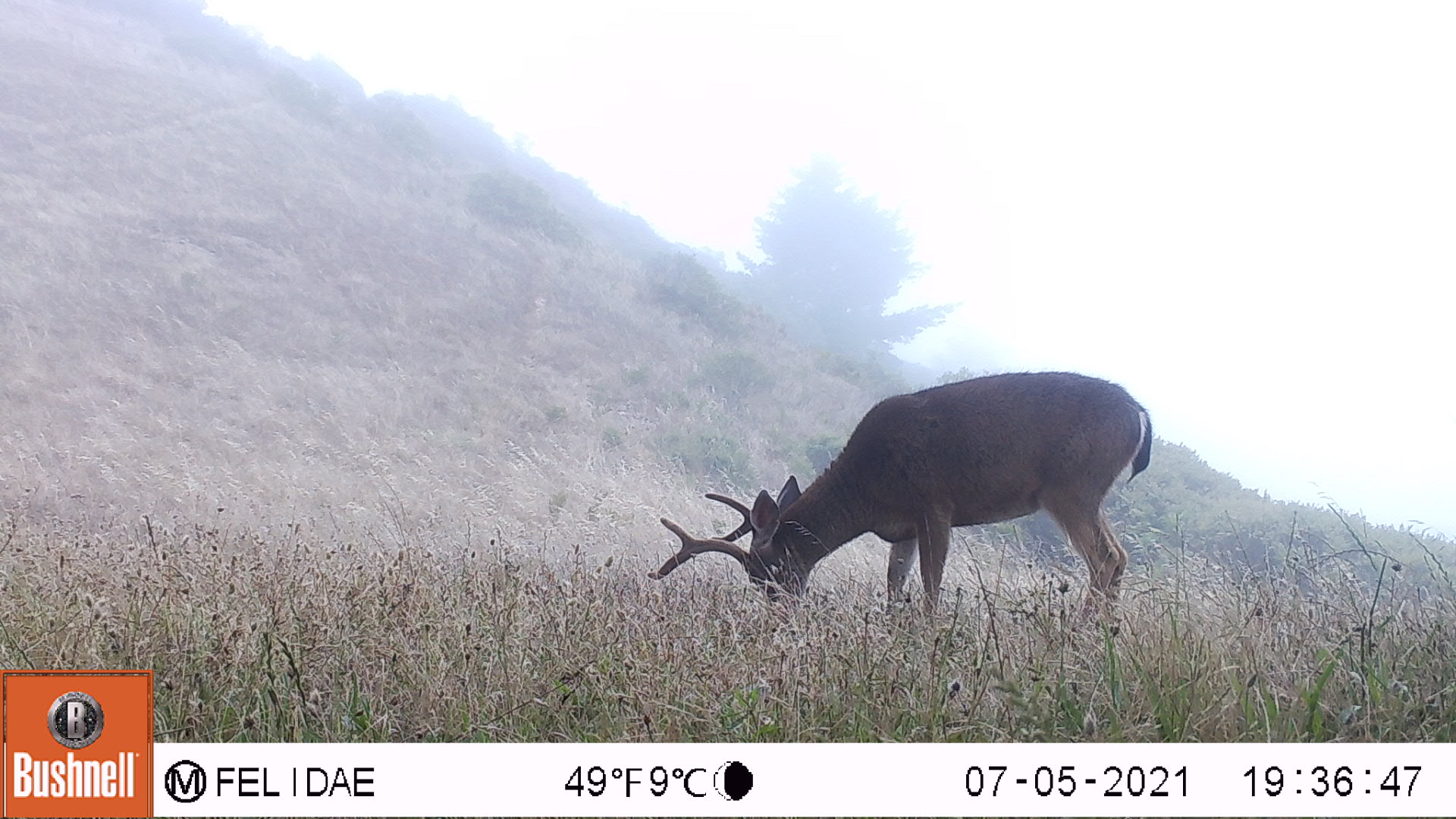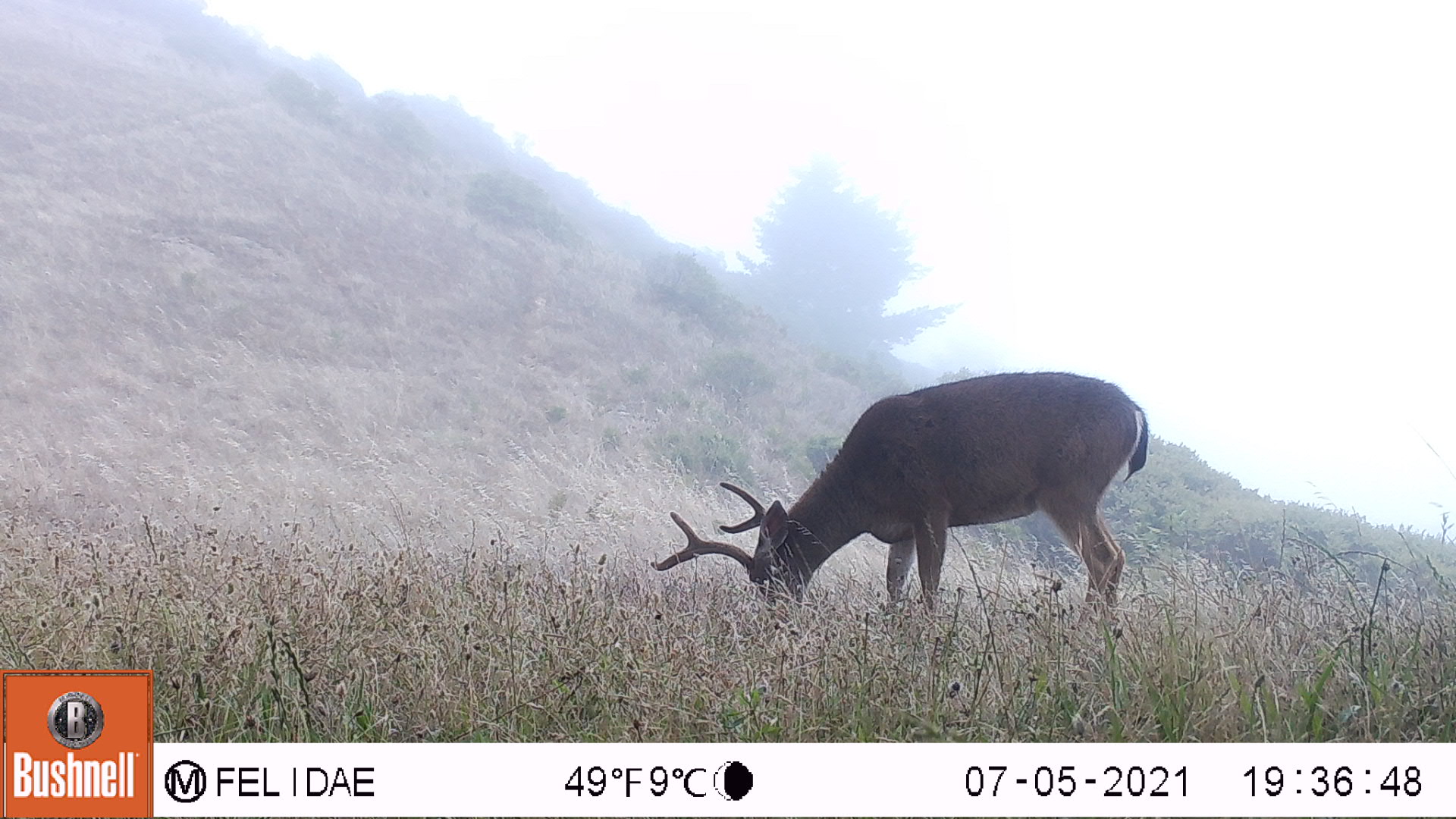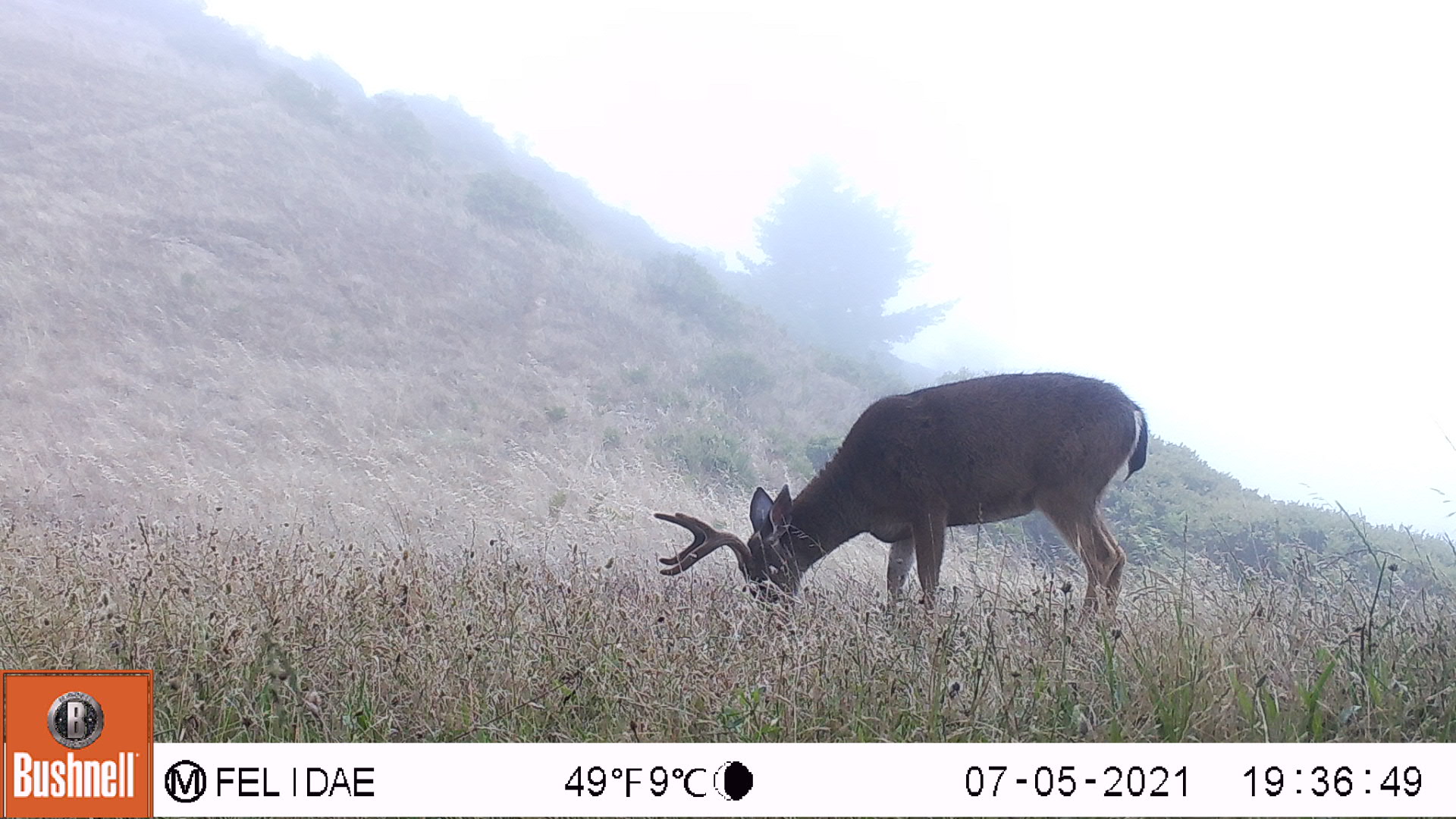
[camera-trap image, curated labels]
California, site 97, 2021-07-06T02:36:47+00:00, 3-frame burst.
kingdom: Animalia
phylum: Chordata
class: Mammalia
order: Artiodactyla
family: Cervidae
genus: Odocoileus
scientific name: Odocoileus hemionus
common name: mule deer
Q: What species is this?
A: Mule deer (Odocoileus hemionus).